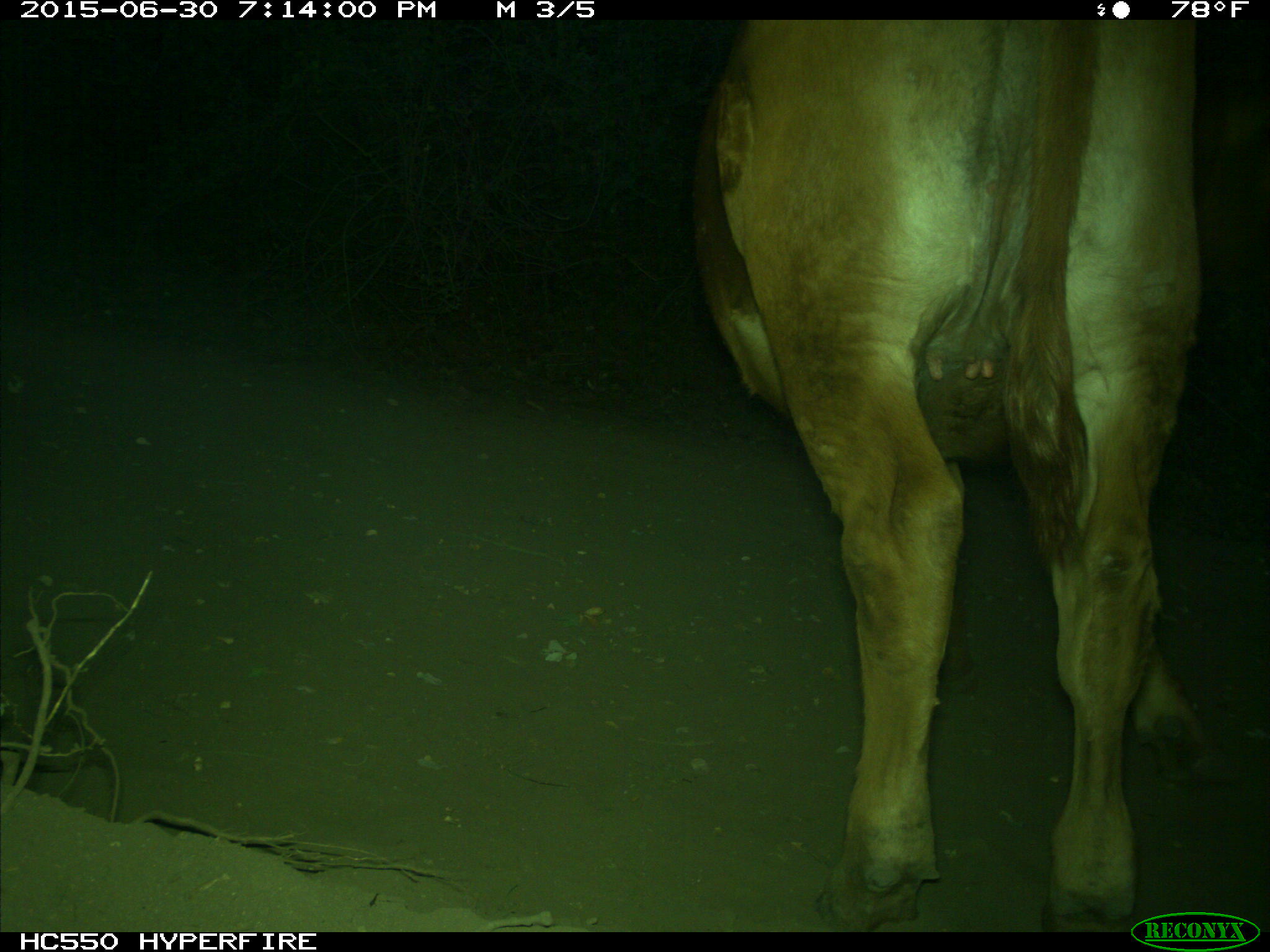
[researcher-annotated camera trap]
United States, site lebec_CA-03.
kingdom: Animalia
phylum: Chordata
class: Mammalia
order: Artiodactyla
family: Bovidae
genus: Bos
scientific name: Bos taurus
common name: domestic cow